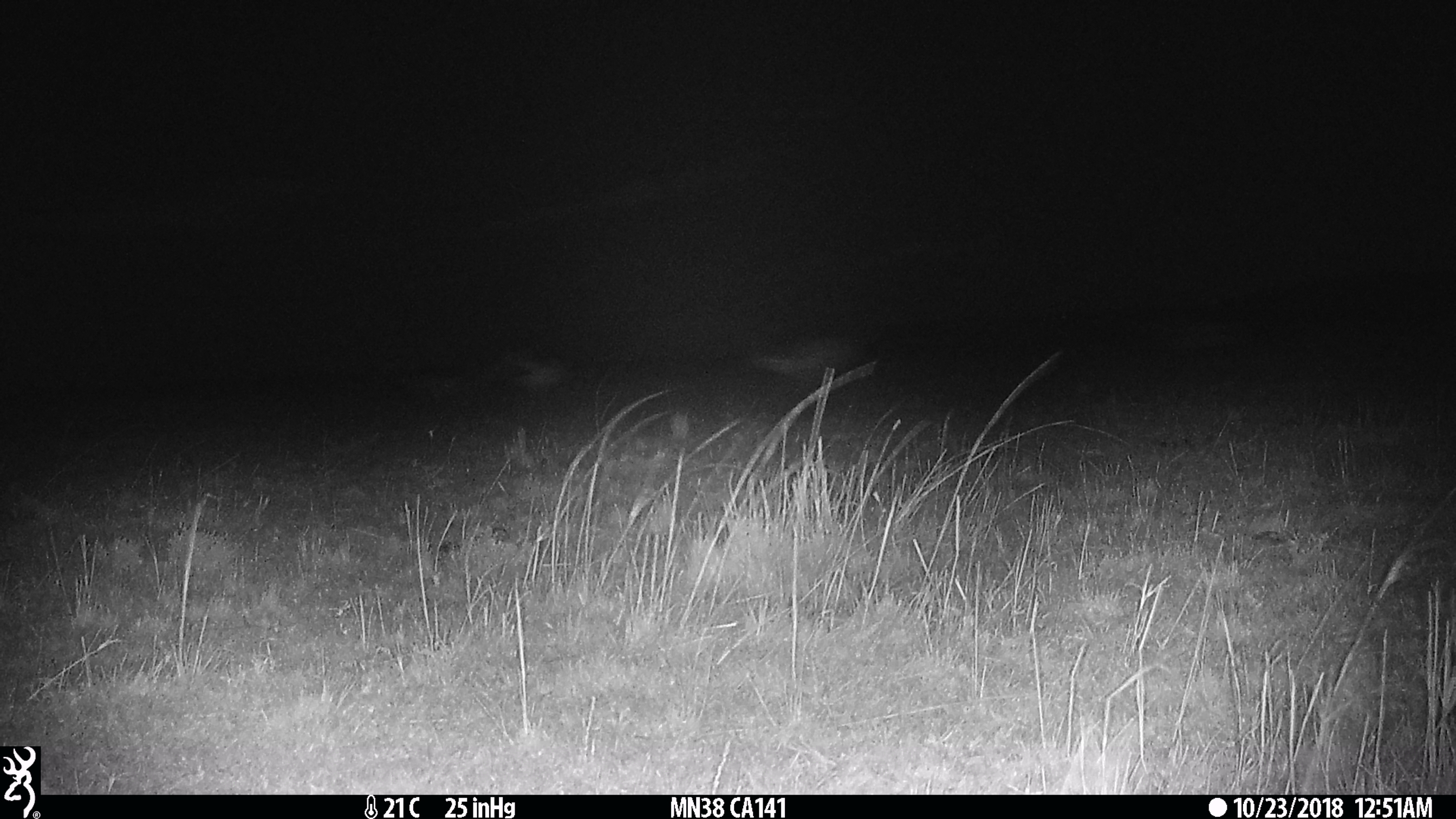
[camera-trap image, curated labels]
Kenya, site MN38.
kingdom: Animalia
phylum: Chordata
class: Mammalia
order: Artiodactyla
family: Bovidae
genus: Eudorcas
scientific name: Eudorcas thomsonii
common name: thomon's gazelle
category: gazelle thomsons